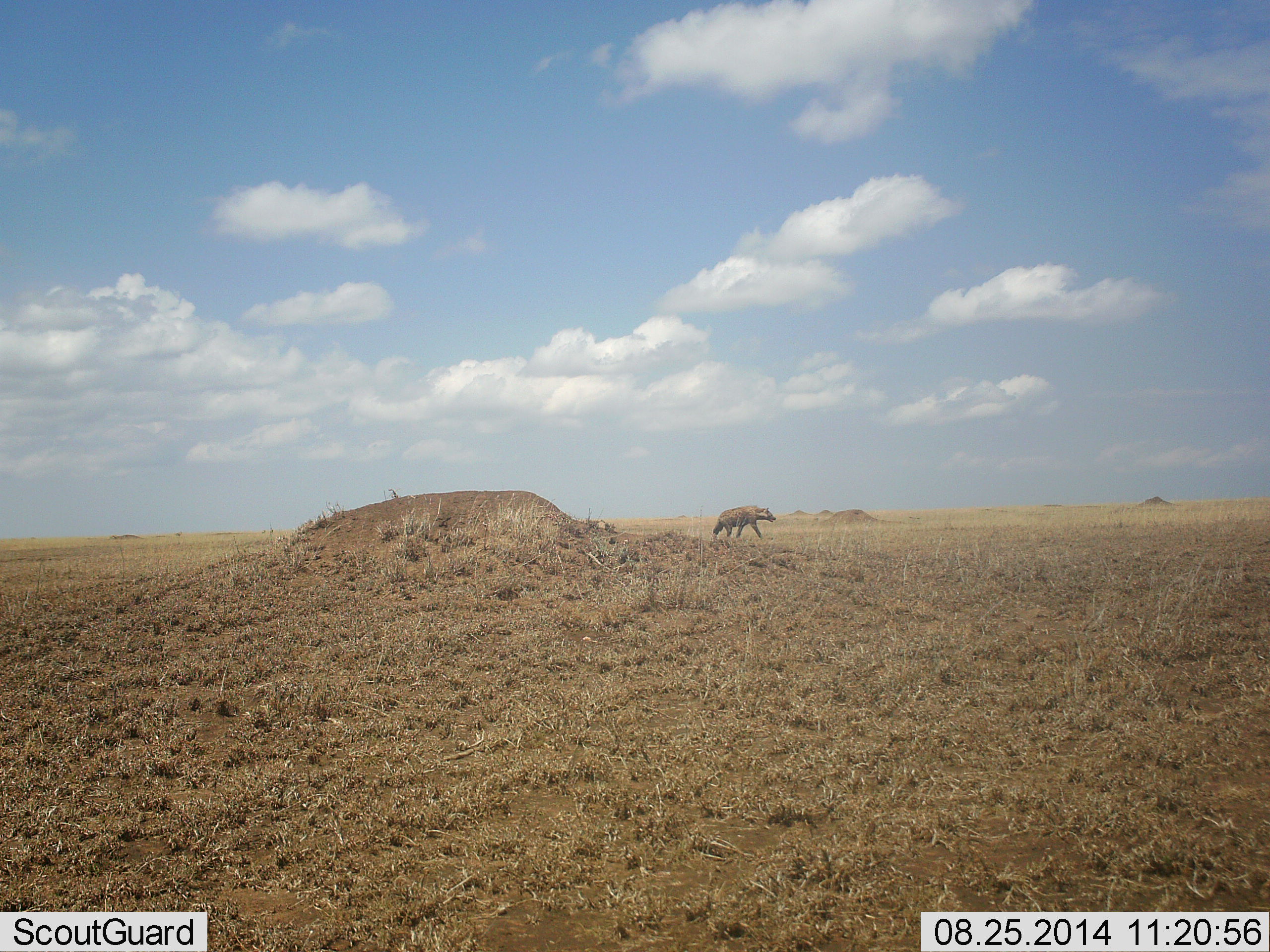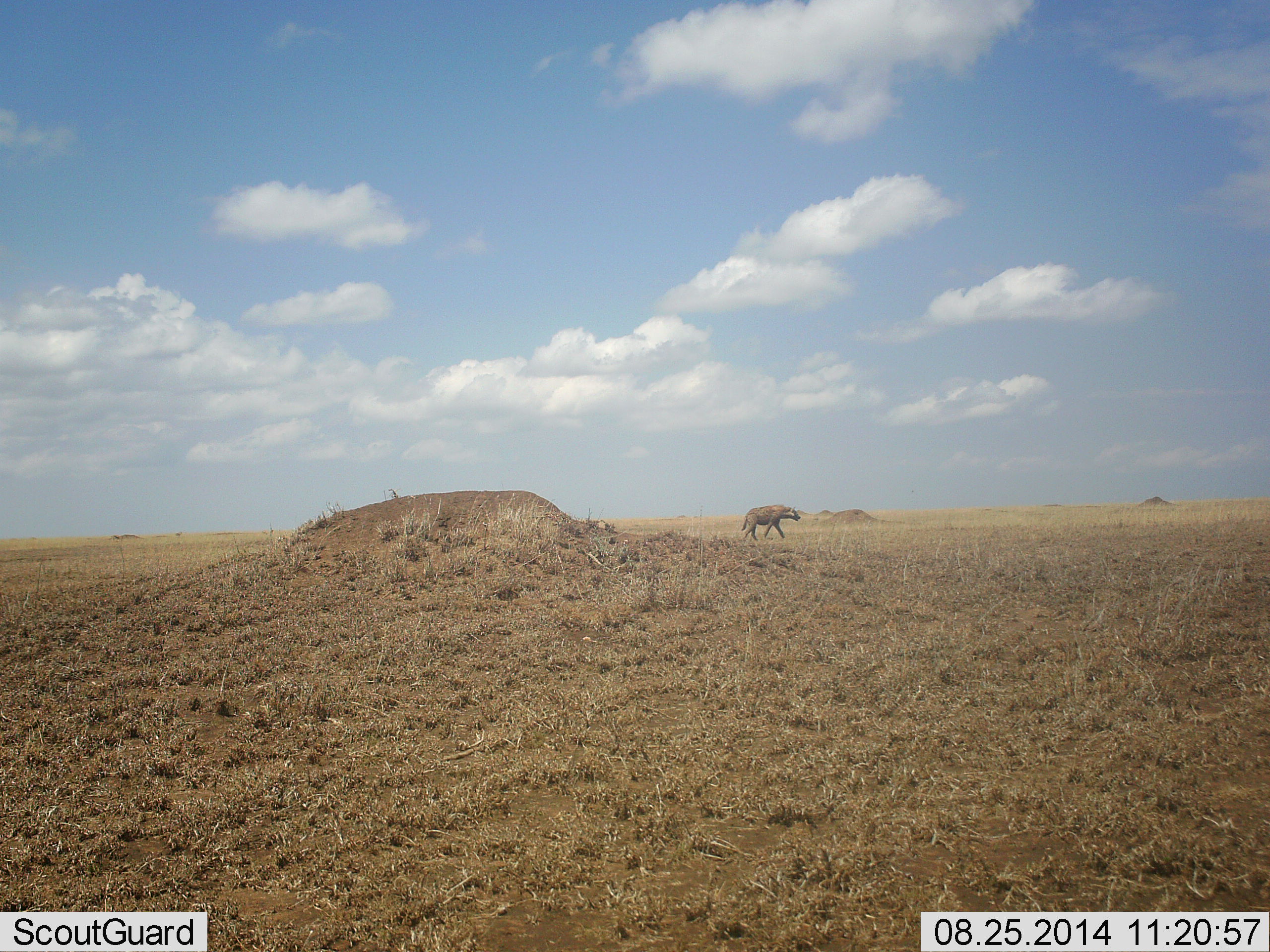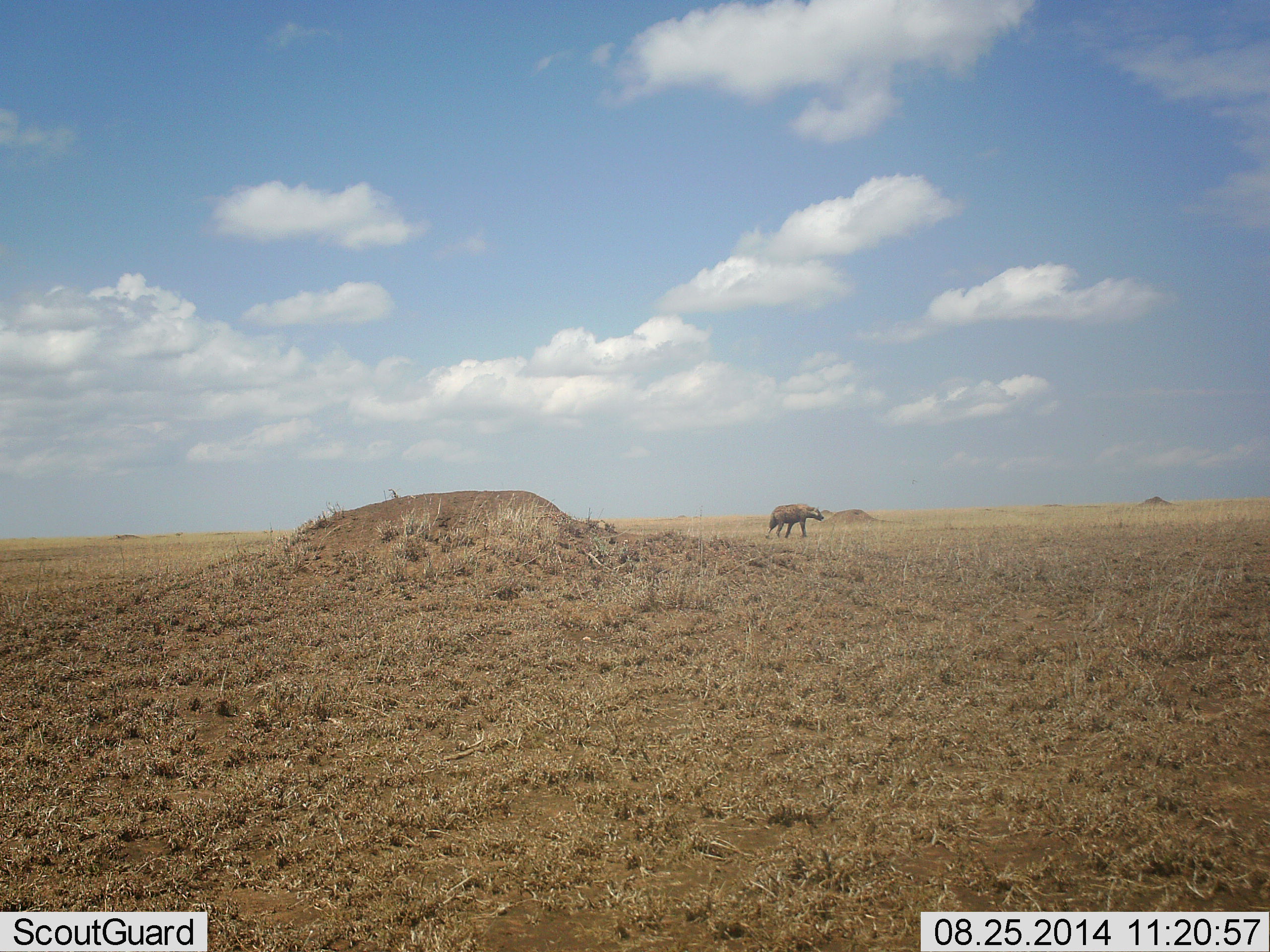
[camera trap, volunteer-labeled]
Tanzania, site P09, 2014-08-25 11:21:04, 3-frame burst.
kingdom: Animalia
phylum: Chordata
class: Mammalia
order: Carnivora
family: Hyaenidae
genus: Crocuta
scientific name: Crocuta crocuta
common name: spotted hyena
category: hyenaspotted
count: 1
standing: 0%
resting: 0%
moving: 100%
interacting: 0%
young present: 0%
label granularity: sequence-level